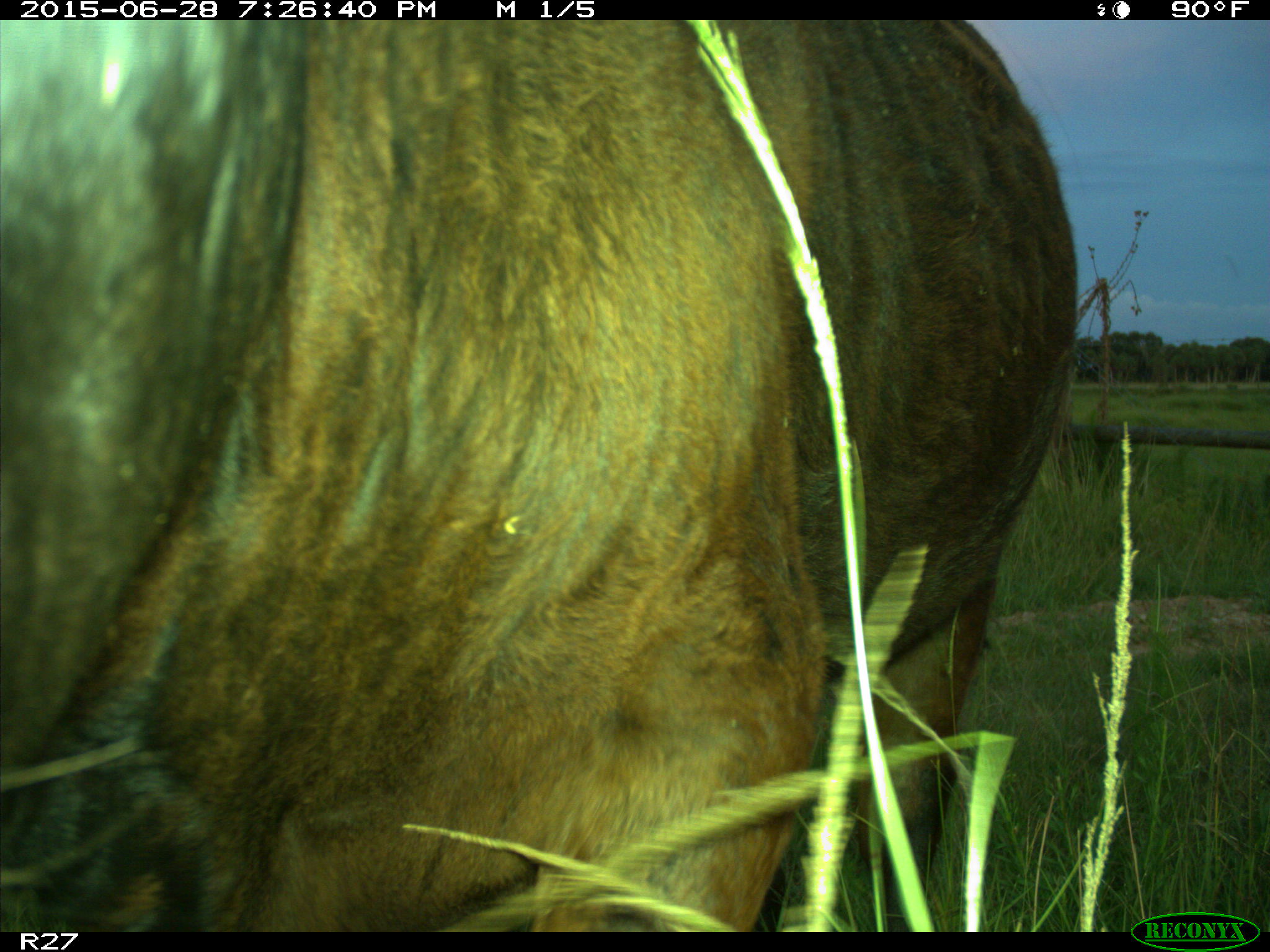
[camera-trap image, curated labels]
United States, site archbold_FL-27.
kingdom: Animalia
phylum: Chordata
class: Mammalia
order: Artiodactyla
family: Bovidae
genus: Bos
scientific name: Bos taurus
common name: domestic cow